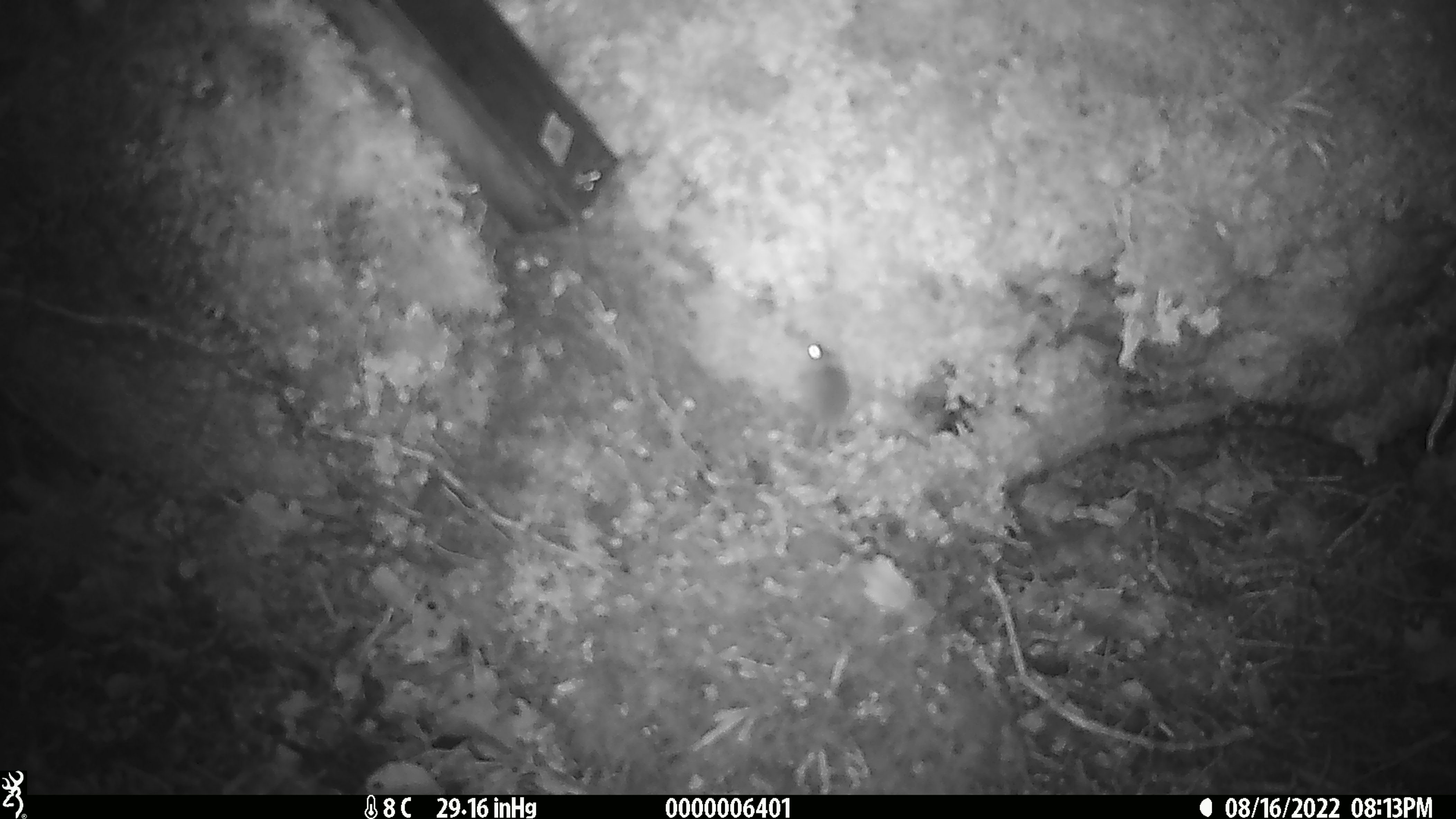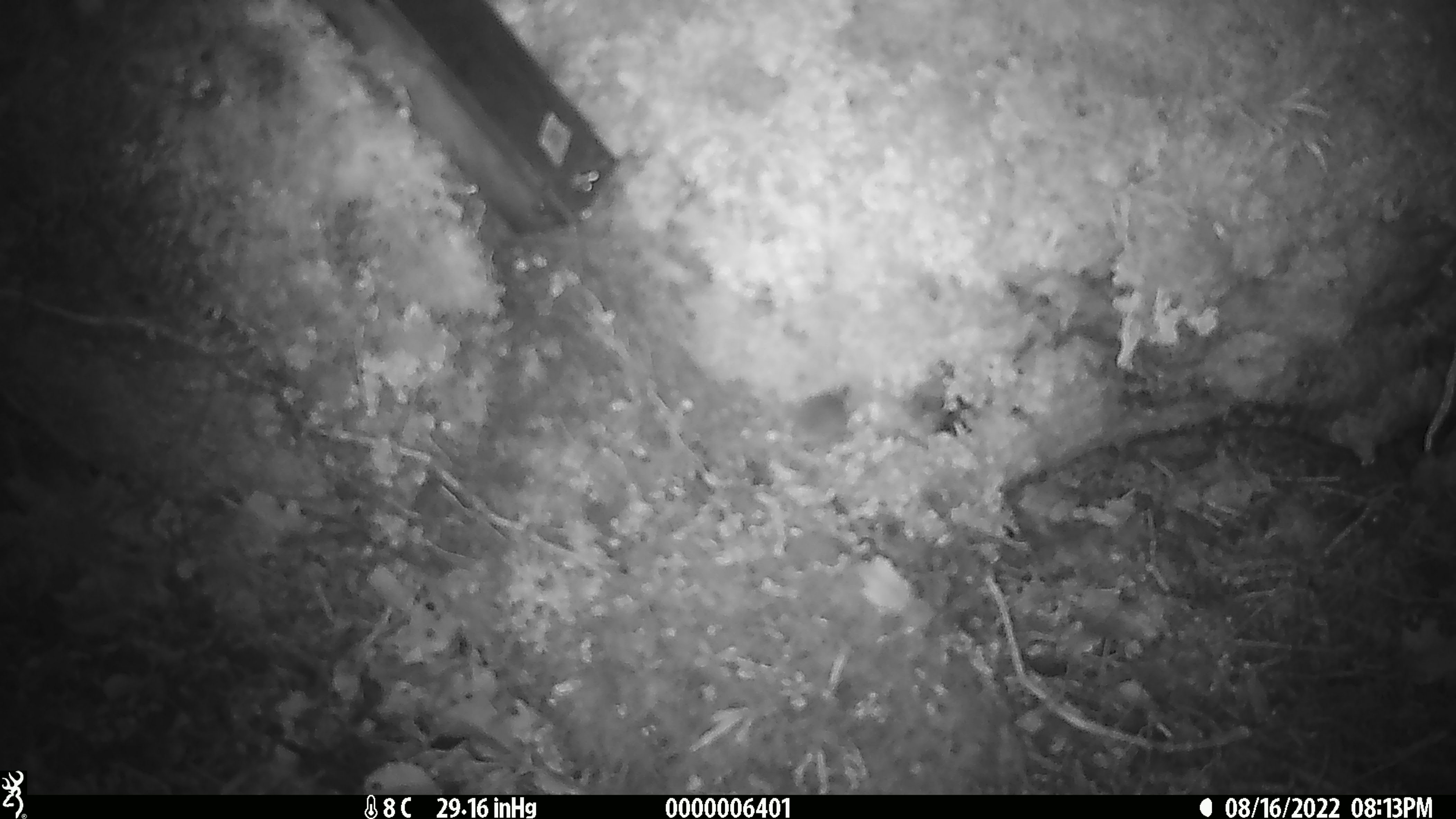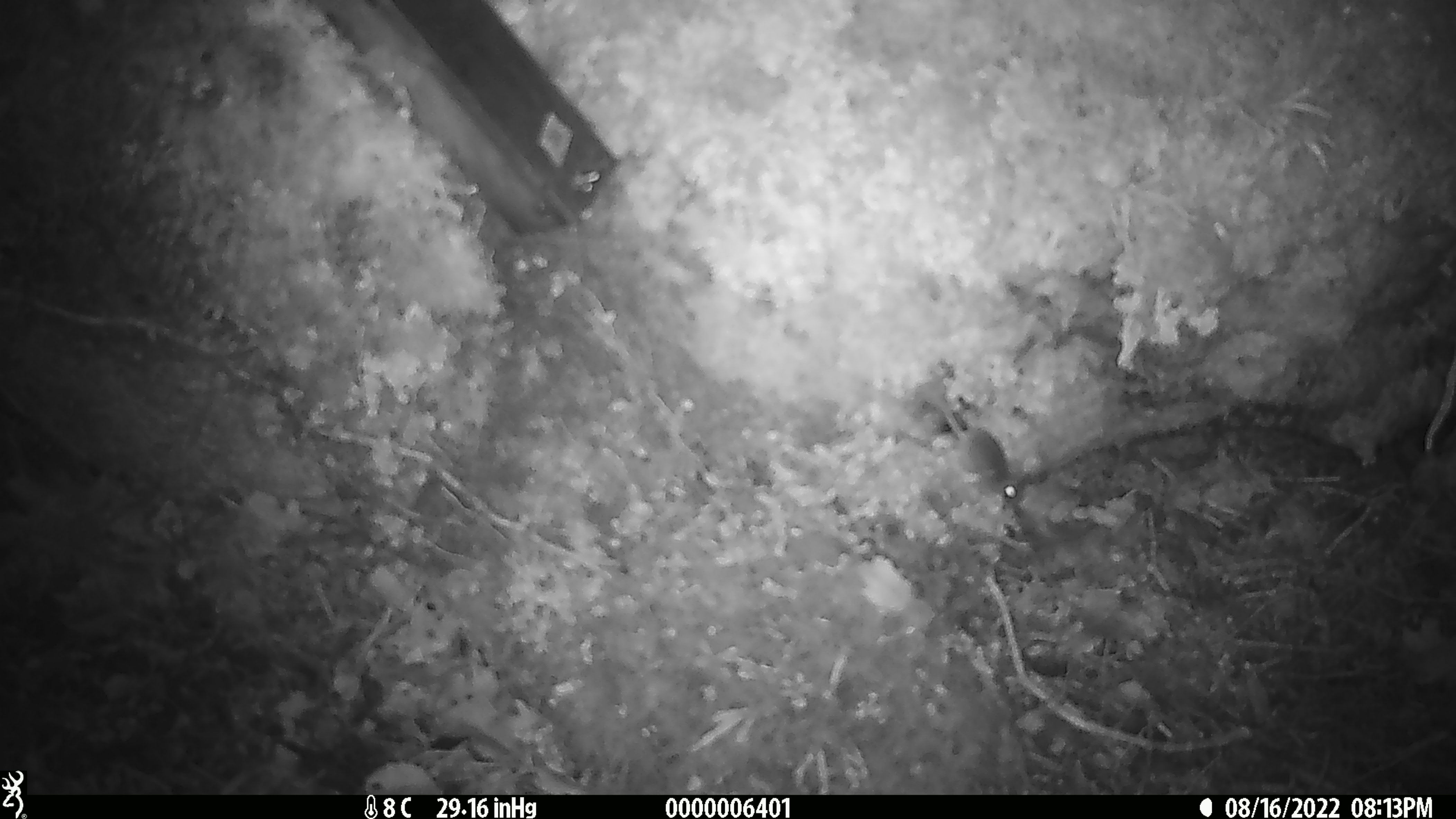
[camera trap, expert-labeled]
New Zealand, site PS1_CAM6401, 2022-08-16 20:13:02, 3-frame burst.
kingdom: Animalia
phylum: Chordata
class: Mammalia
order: Rodentia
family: Muridae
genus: Mus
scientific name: Mus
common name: mouse